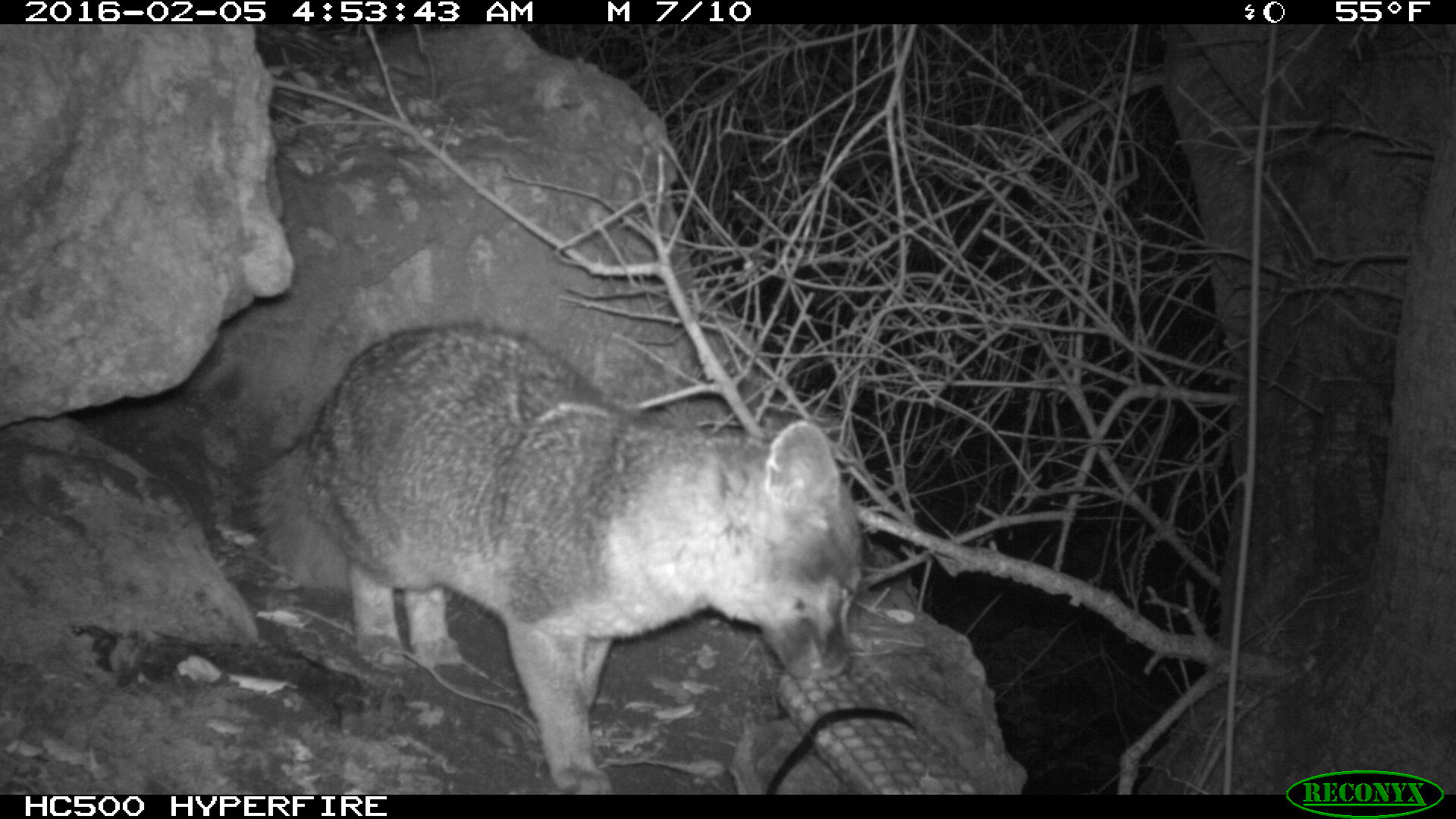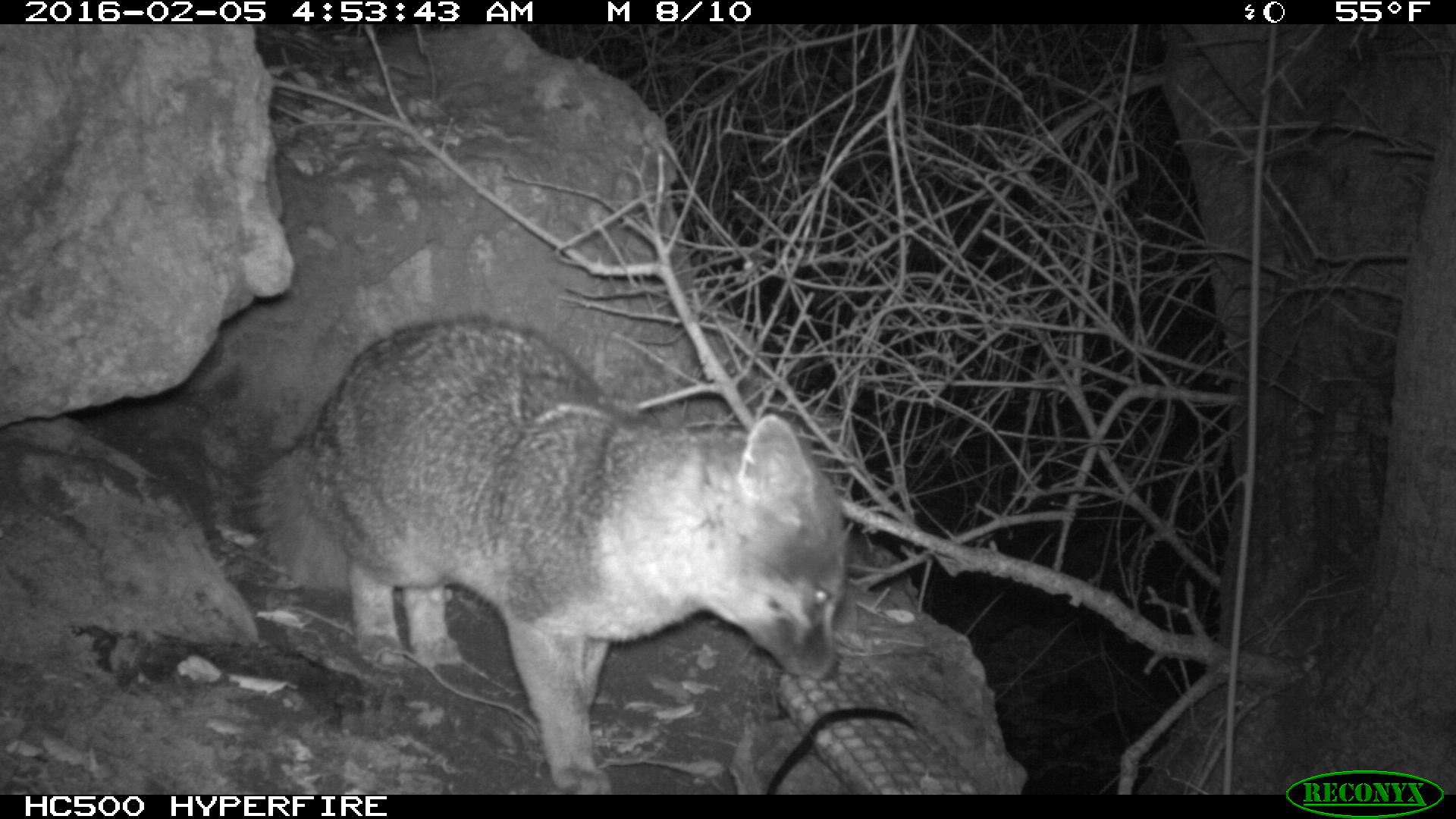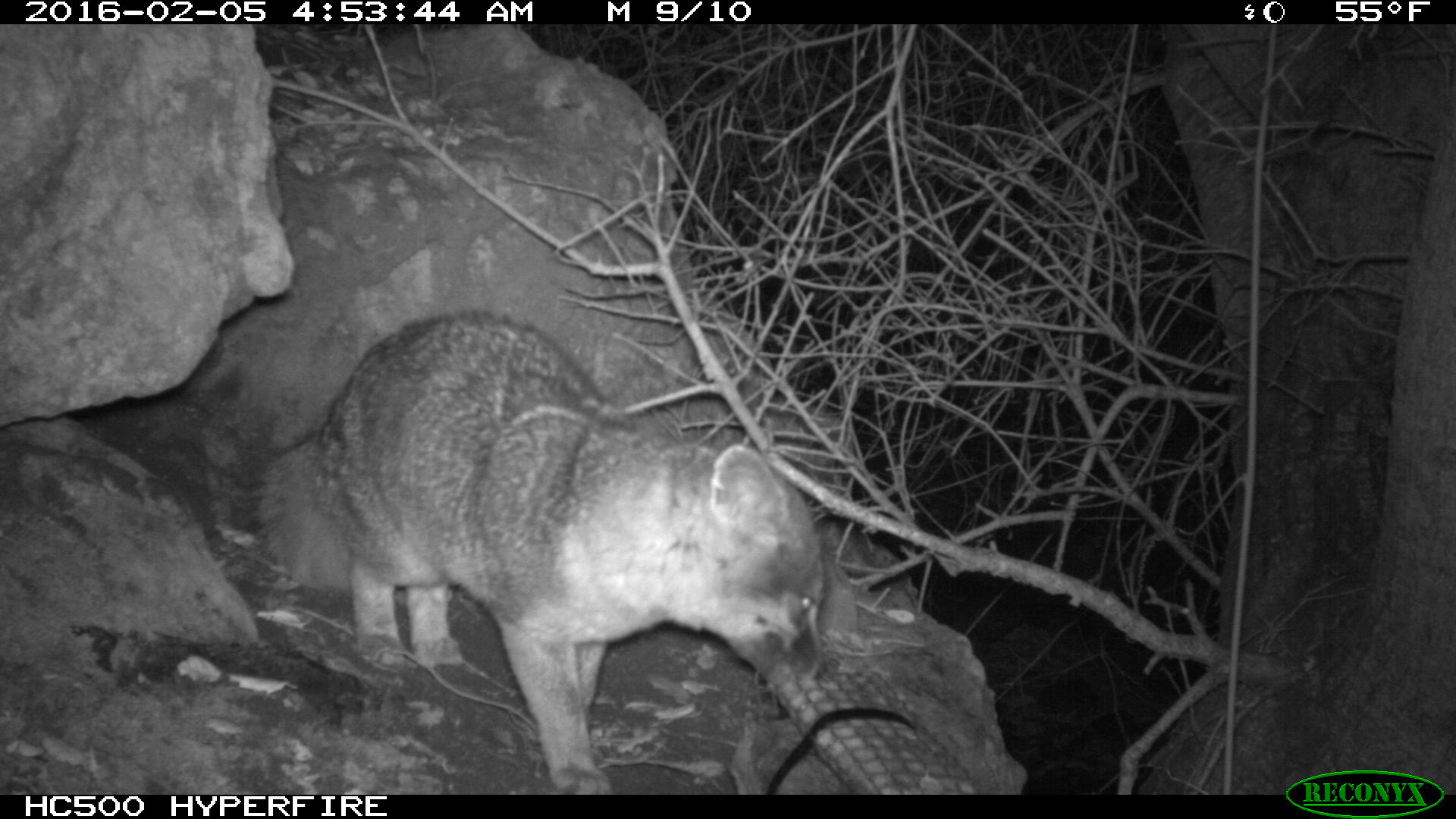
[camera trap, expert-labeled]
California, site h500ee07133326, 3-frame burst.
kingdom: Animalia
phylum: Chordata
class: Mammalia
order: Carnivora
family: Canidae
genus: Urocyon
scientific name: Urocyon littoralis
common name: island fox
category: fox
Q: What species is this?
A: Fox (island fox) (Urocyon littoralis).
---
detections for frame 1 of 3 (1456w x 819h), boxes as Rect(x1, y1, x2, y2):
fox: Rect(249, 320, 865, 794)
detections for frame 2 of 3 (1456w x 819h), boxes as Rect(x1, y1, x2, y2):
fox: Rect(247, 318, 849, 795)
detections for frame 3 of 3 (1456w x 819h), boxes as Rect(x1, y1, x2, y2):
fox: Rect(253, 311, 827, 794)